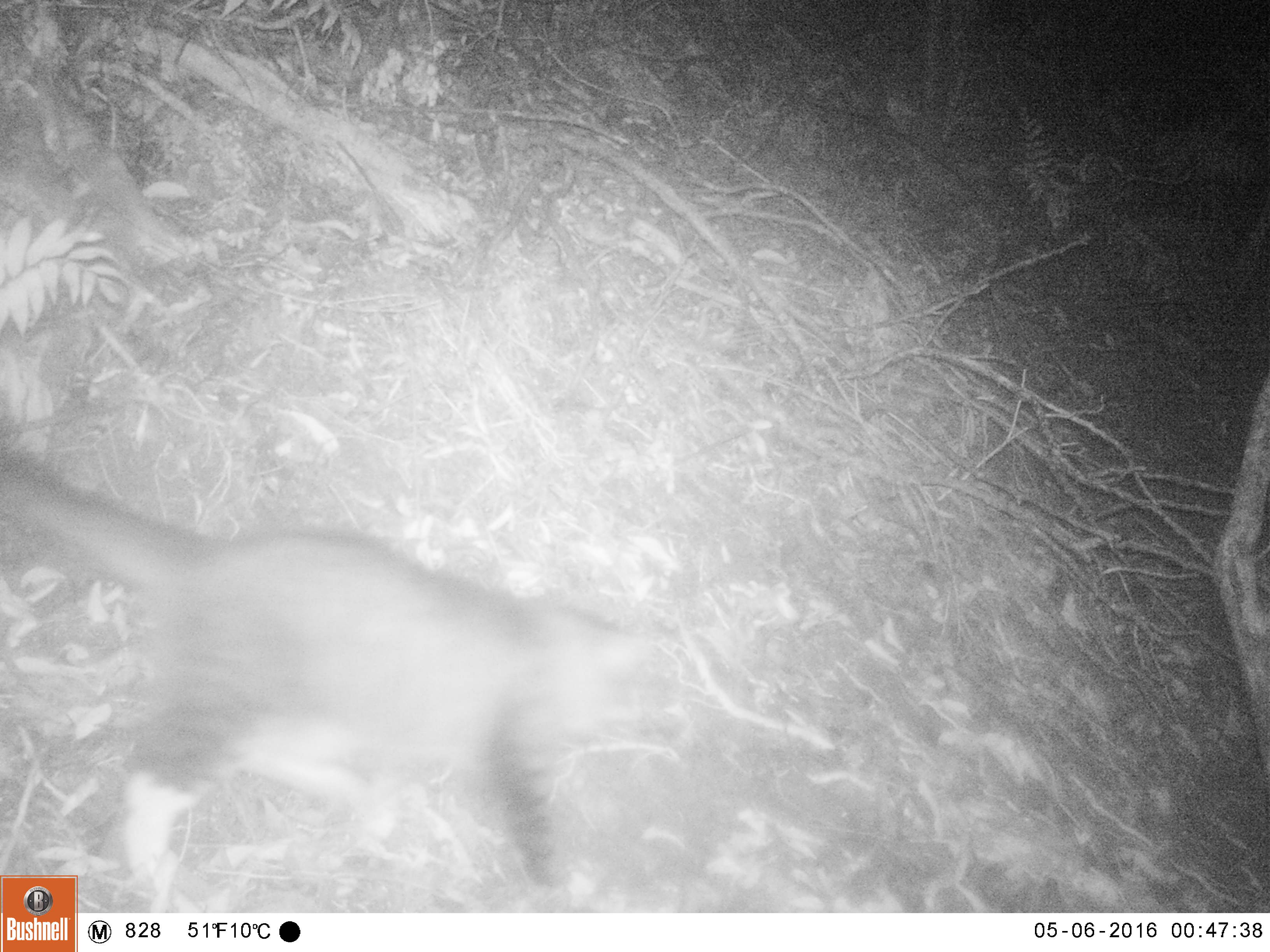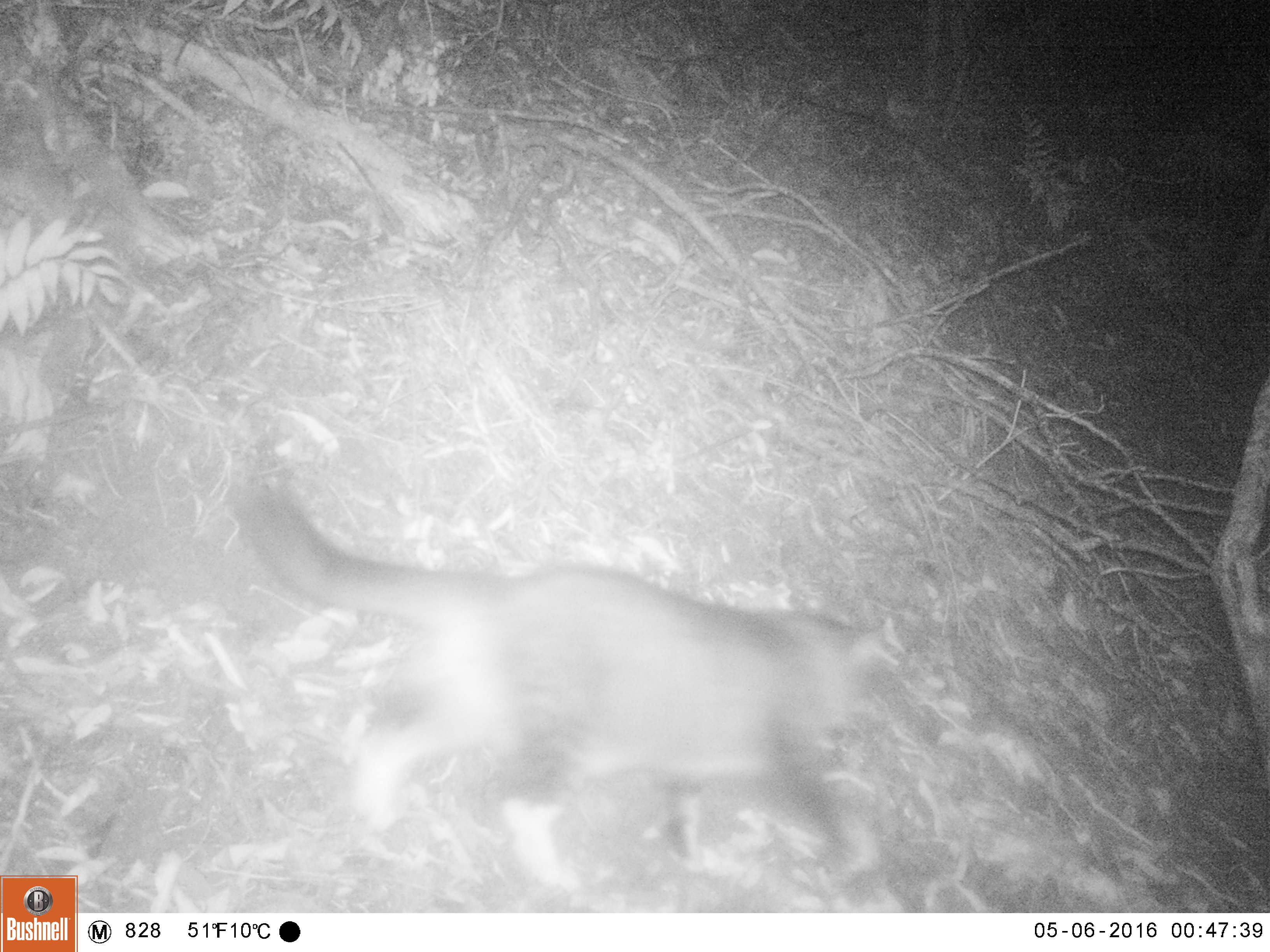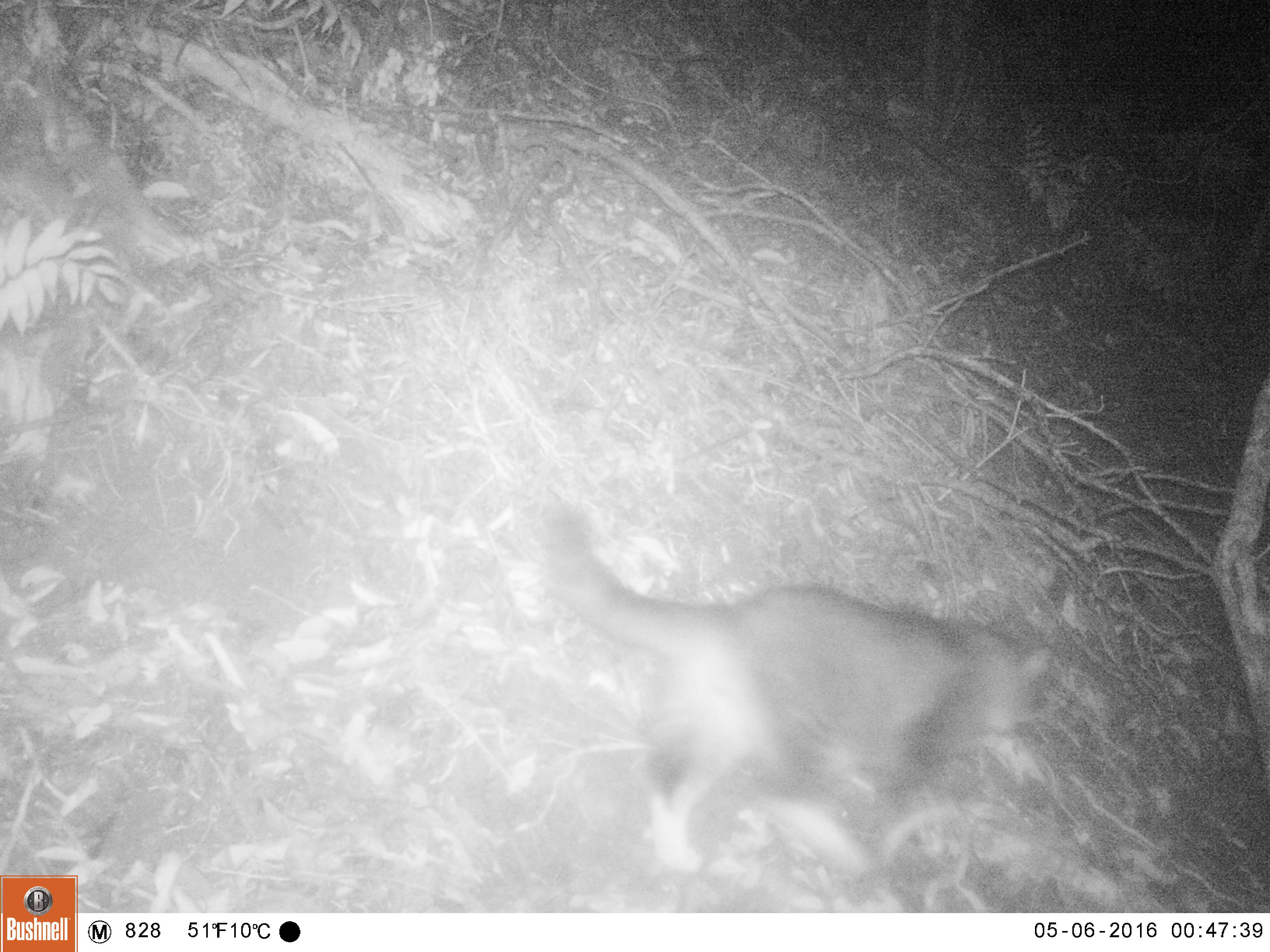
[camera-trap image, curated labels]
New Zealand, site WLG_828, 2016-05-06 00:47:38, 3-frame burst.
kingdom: Animalia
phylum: Chordata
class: Mammalia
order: Carnivora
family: Felidae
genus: Felis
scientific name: Felis catus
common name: domestic cat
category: cat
Cat (domestic cat) (Felis catus).